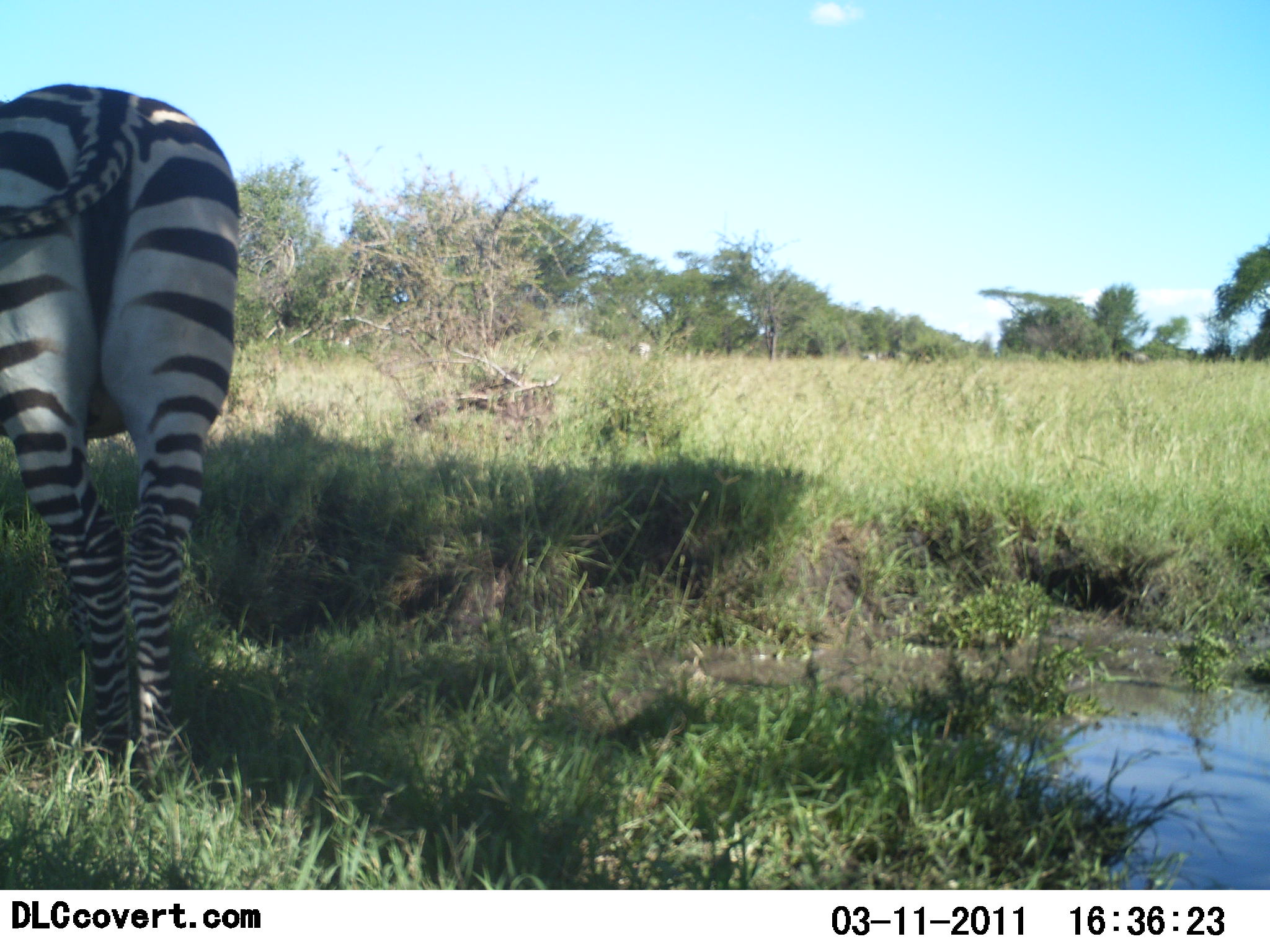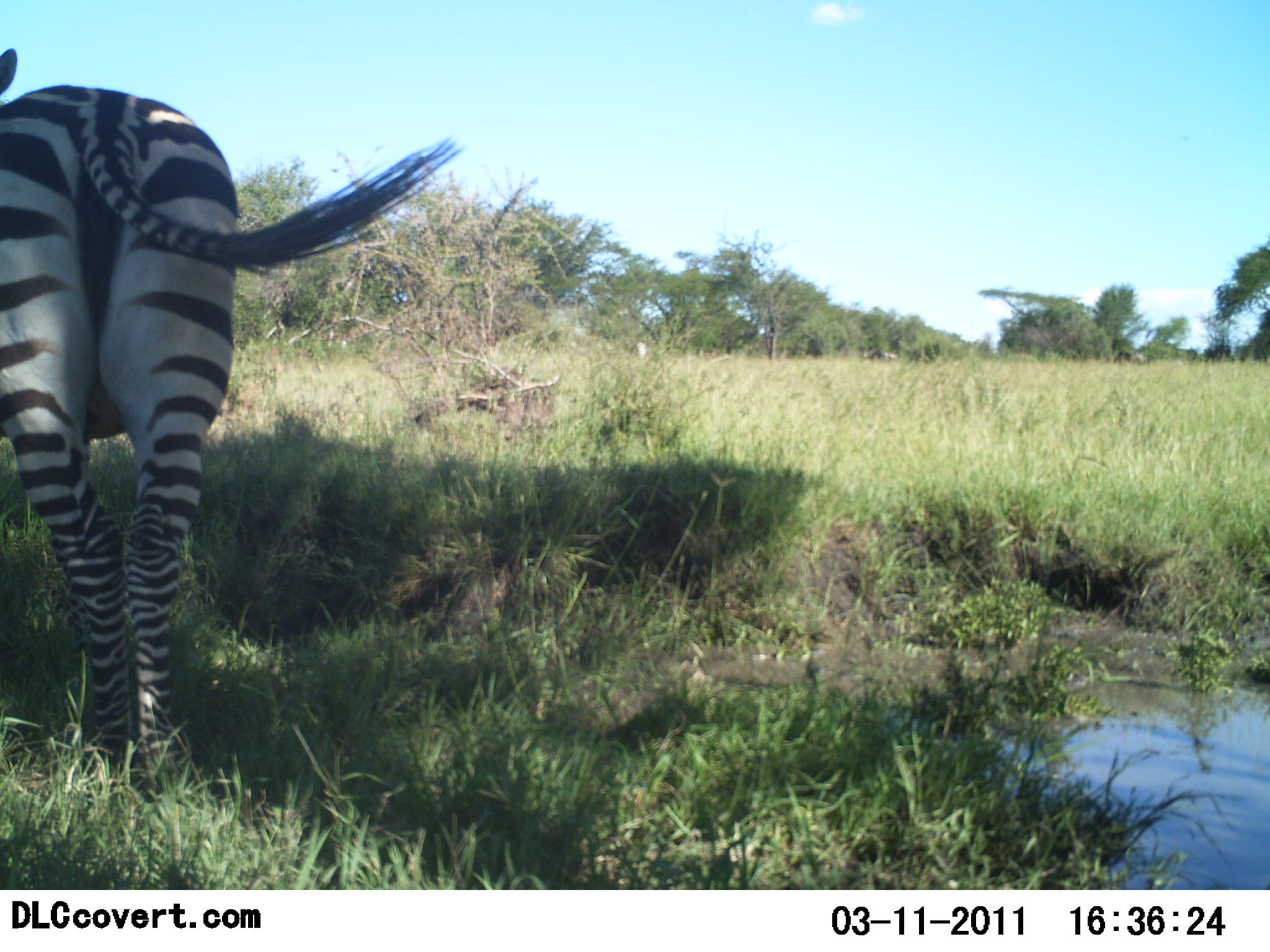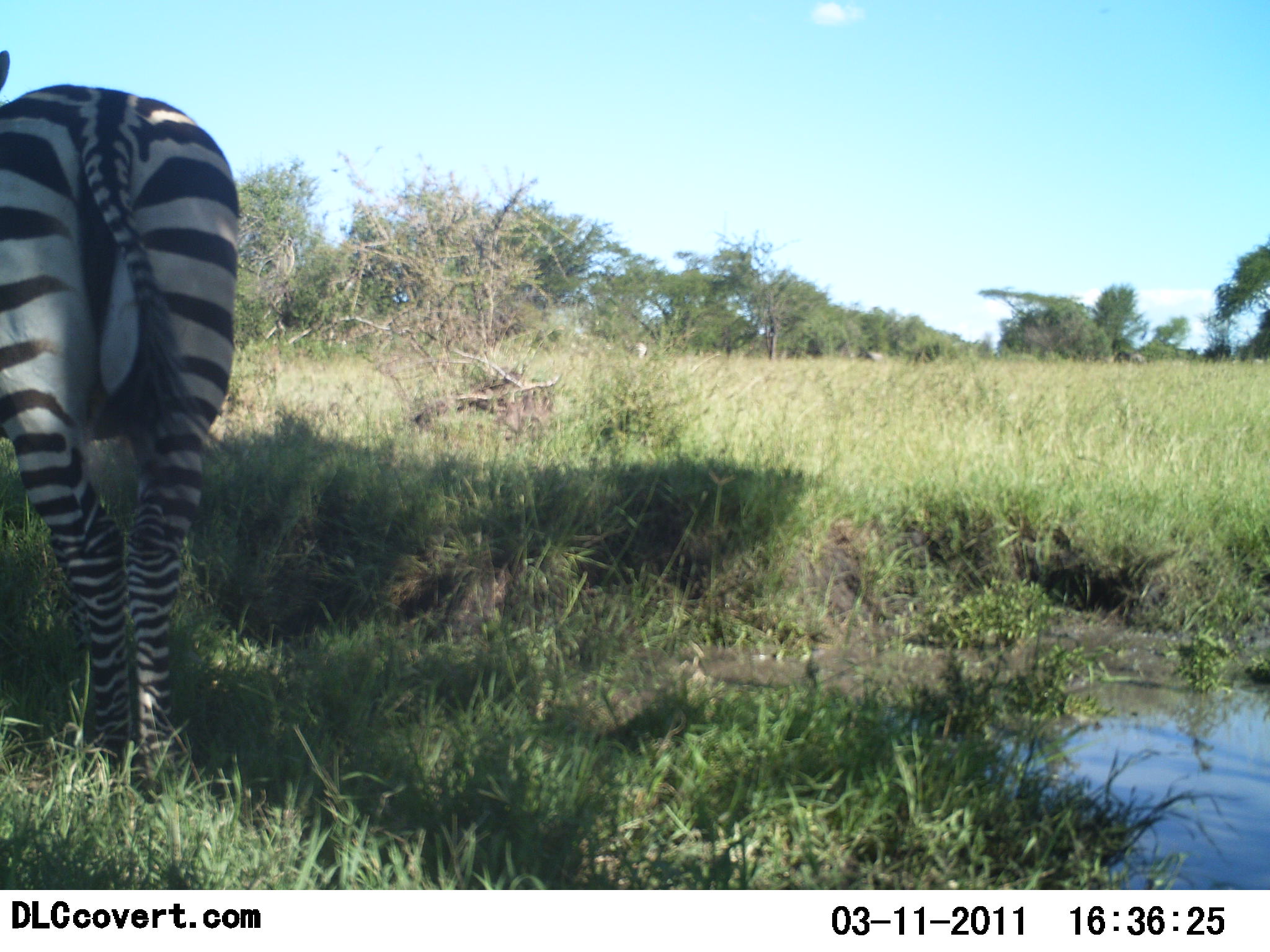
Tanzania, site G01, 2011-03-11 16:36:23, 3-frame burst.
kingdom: Animalia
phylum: Chordata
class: Mammalia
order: Perissodactyla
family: Equidae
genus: Equus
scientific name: Equus quagga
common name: plains zebra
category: zebra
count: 1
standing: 100%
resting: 0%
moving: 0%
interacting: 0%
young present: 0%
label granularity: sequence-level